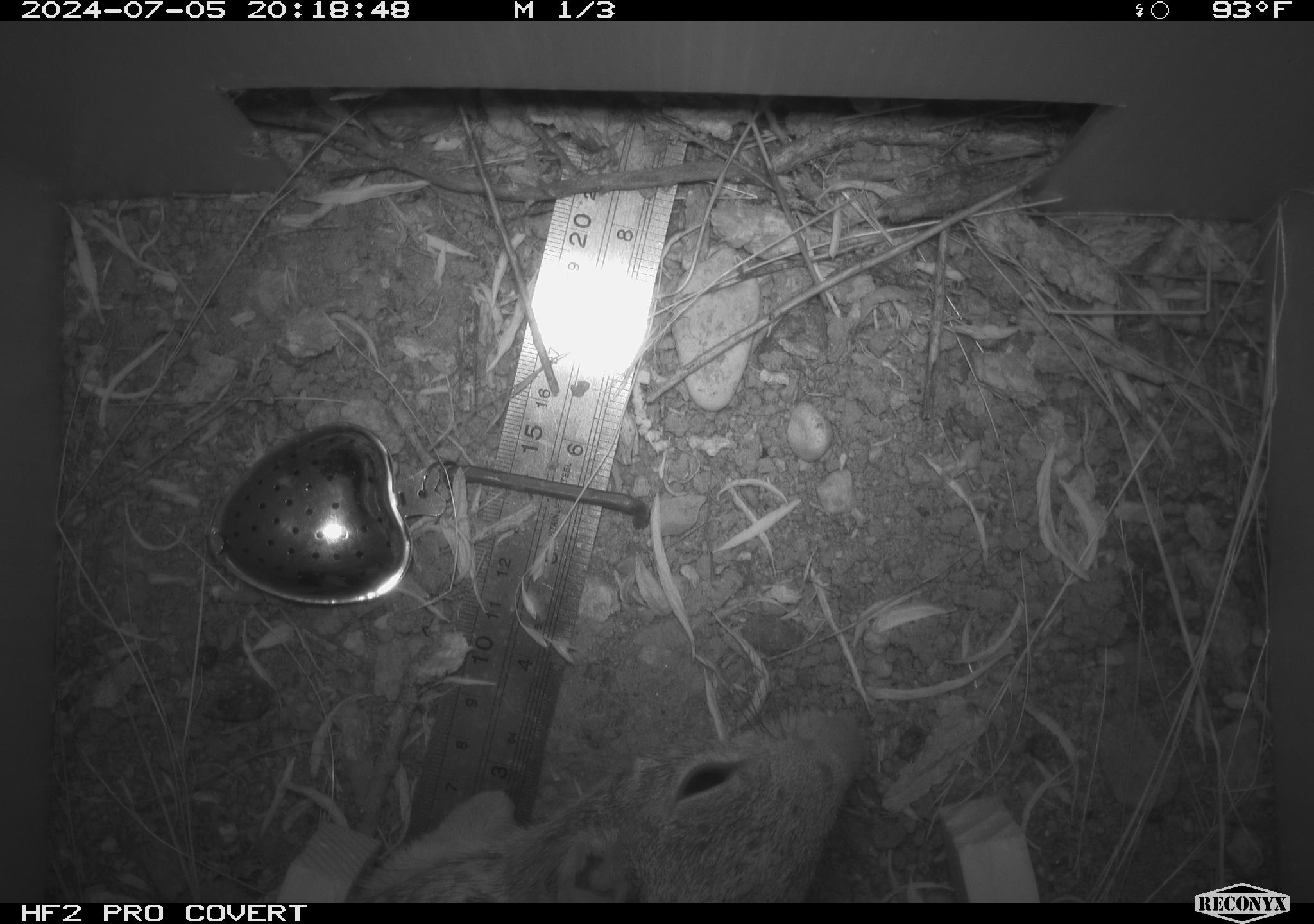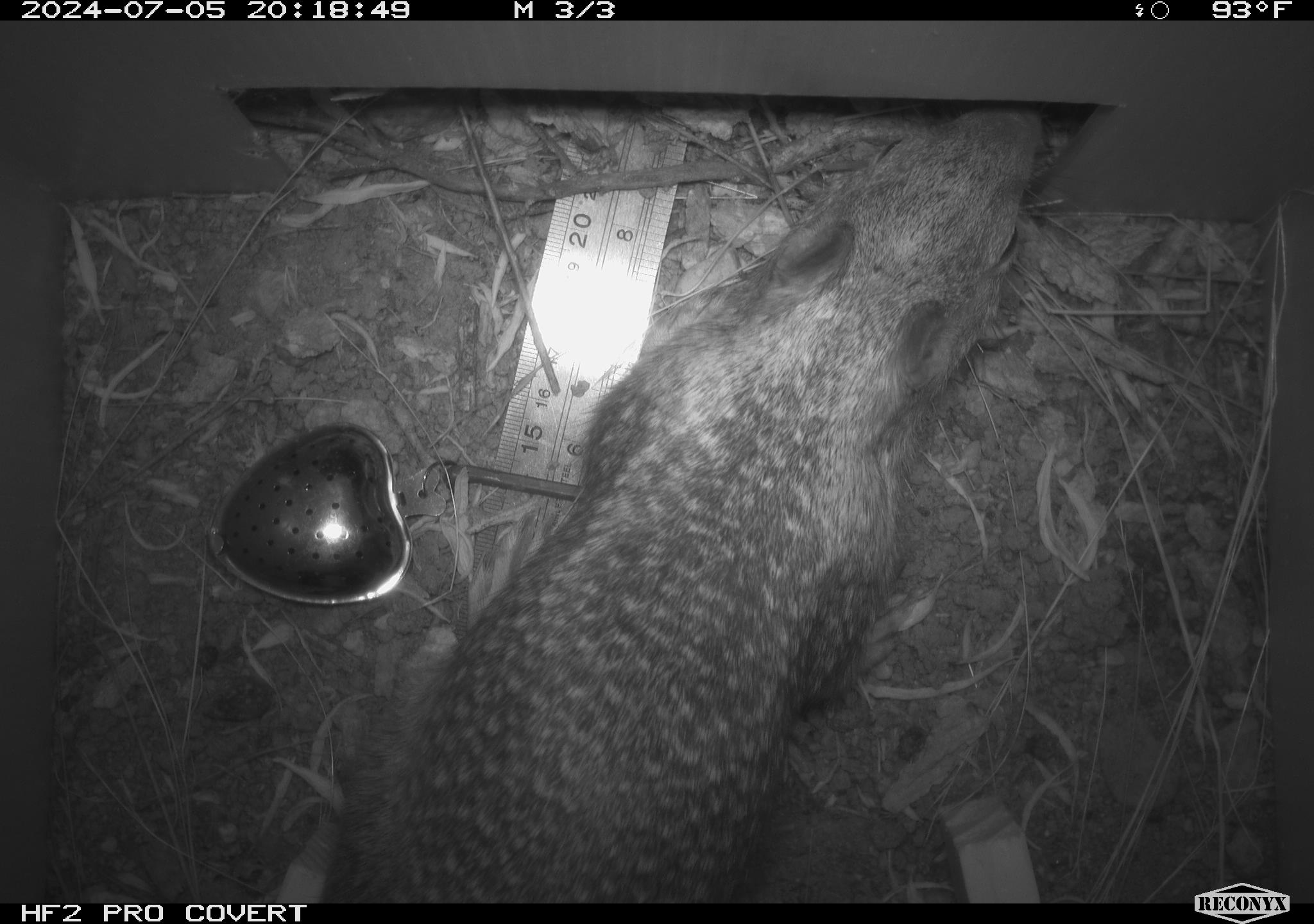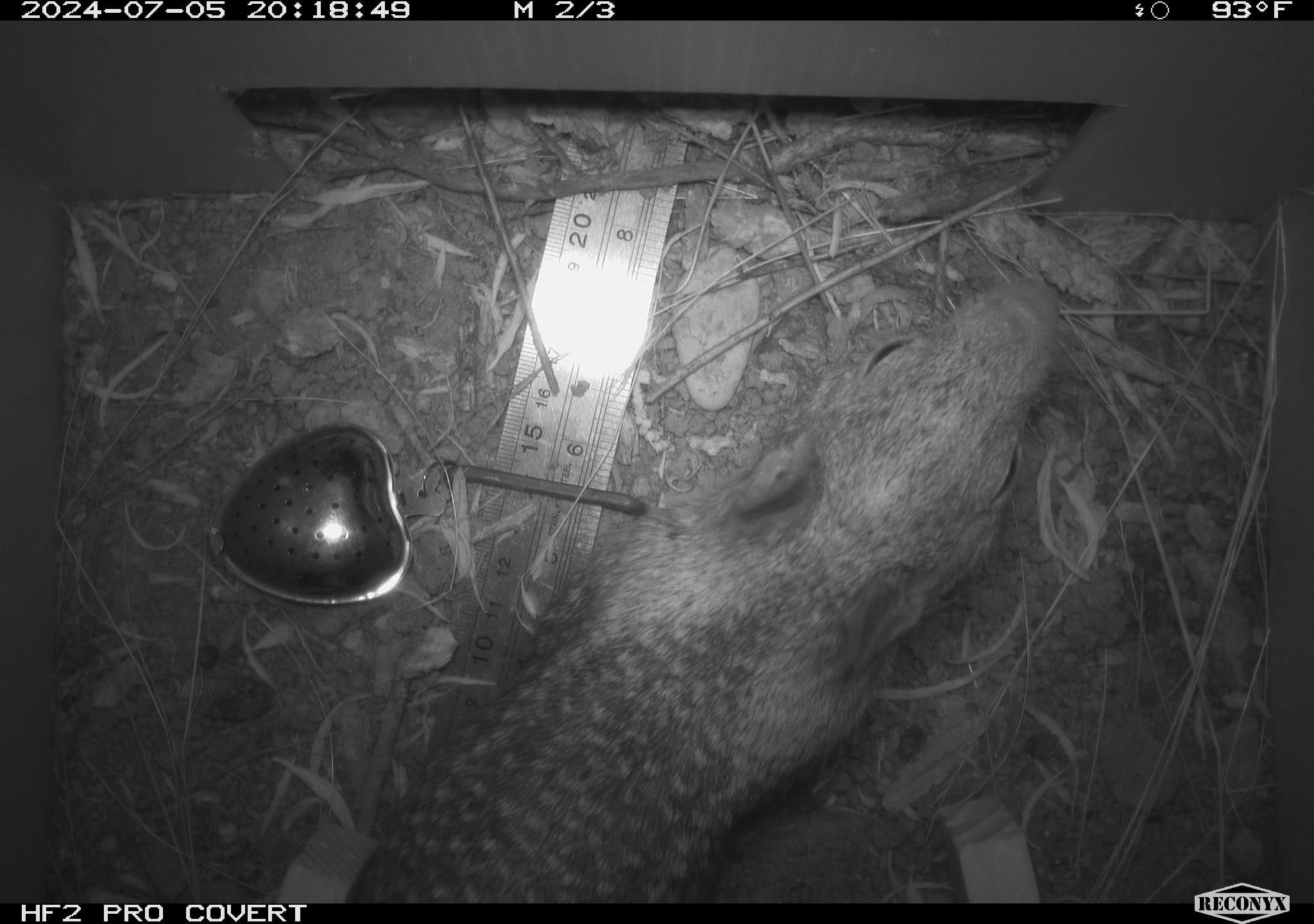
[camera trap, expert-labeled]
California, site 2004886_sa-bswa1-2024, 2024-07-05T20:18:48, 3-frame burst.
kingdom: Animalia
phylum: Chordata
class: Mammalia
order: Rodentia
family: Sciuridae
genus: Otospermophilus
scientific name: Otospermophilus beecheyi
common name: california ground squirrel